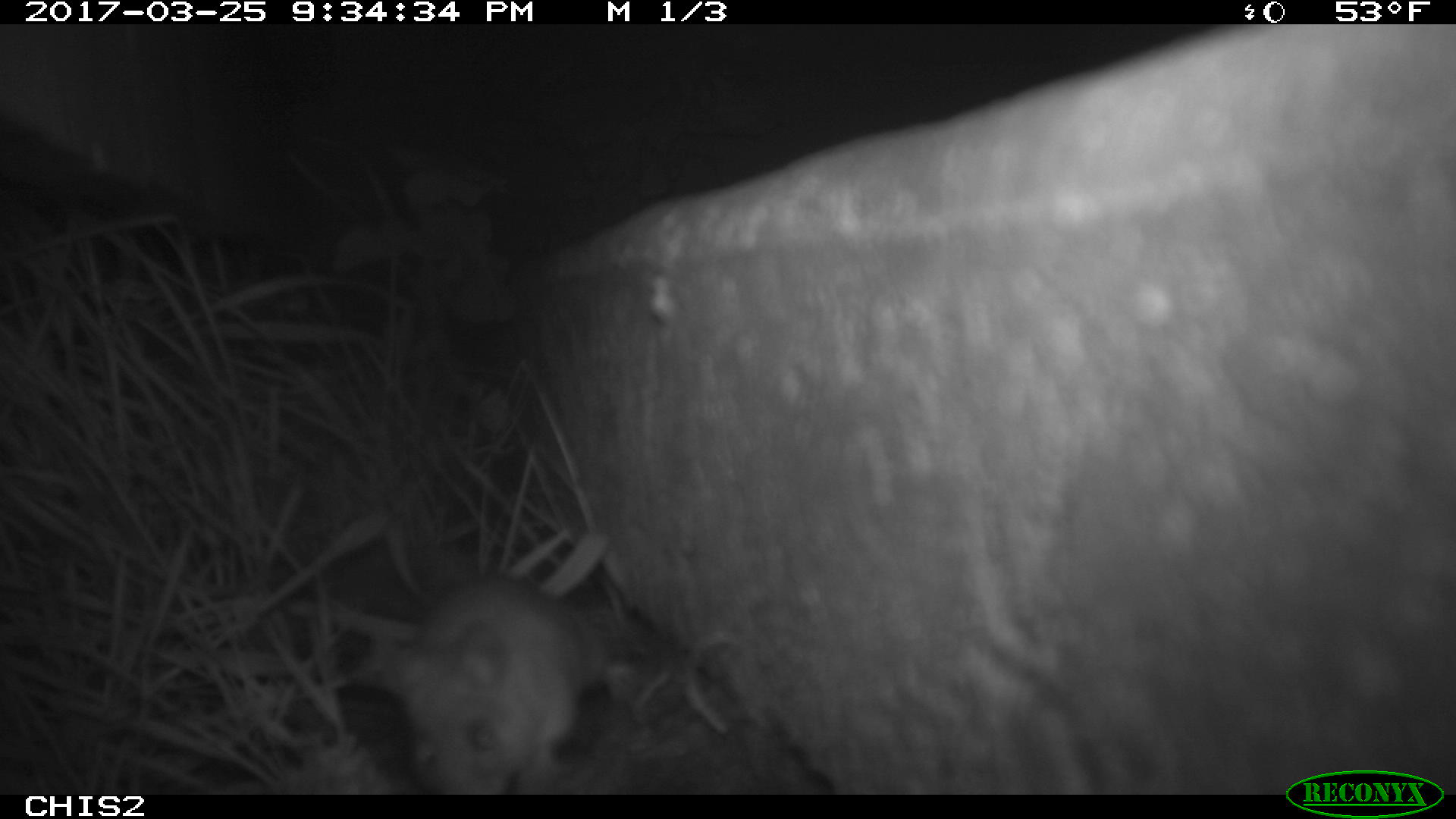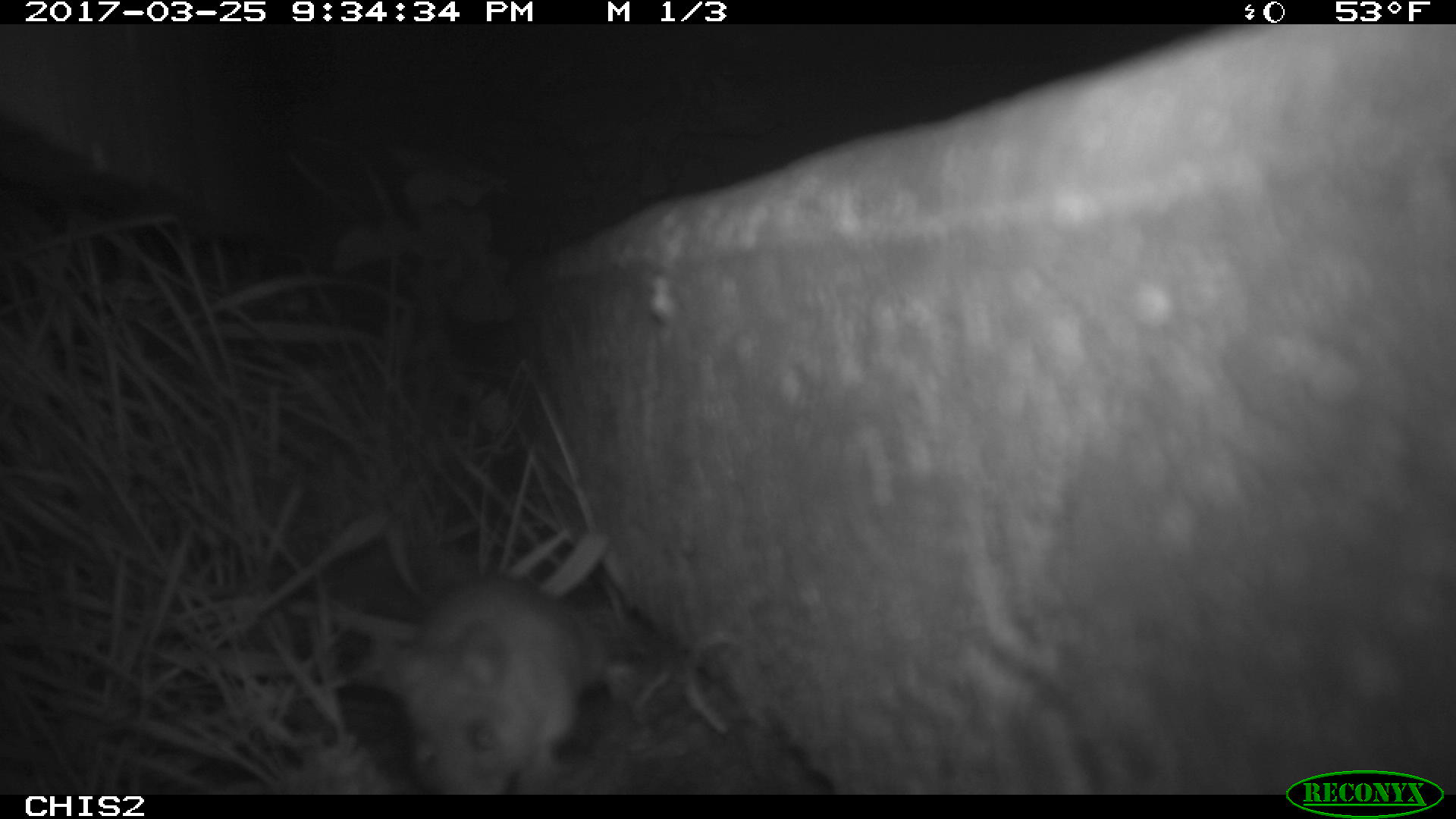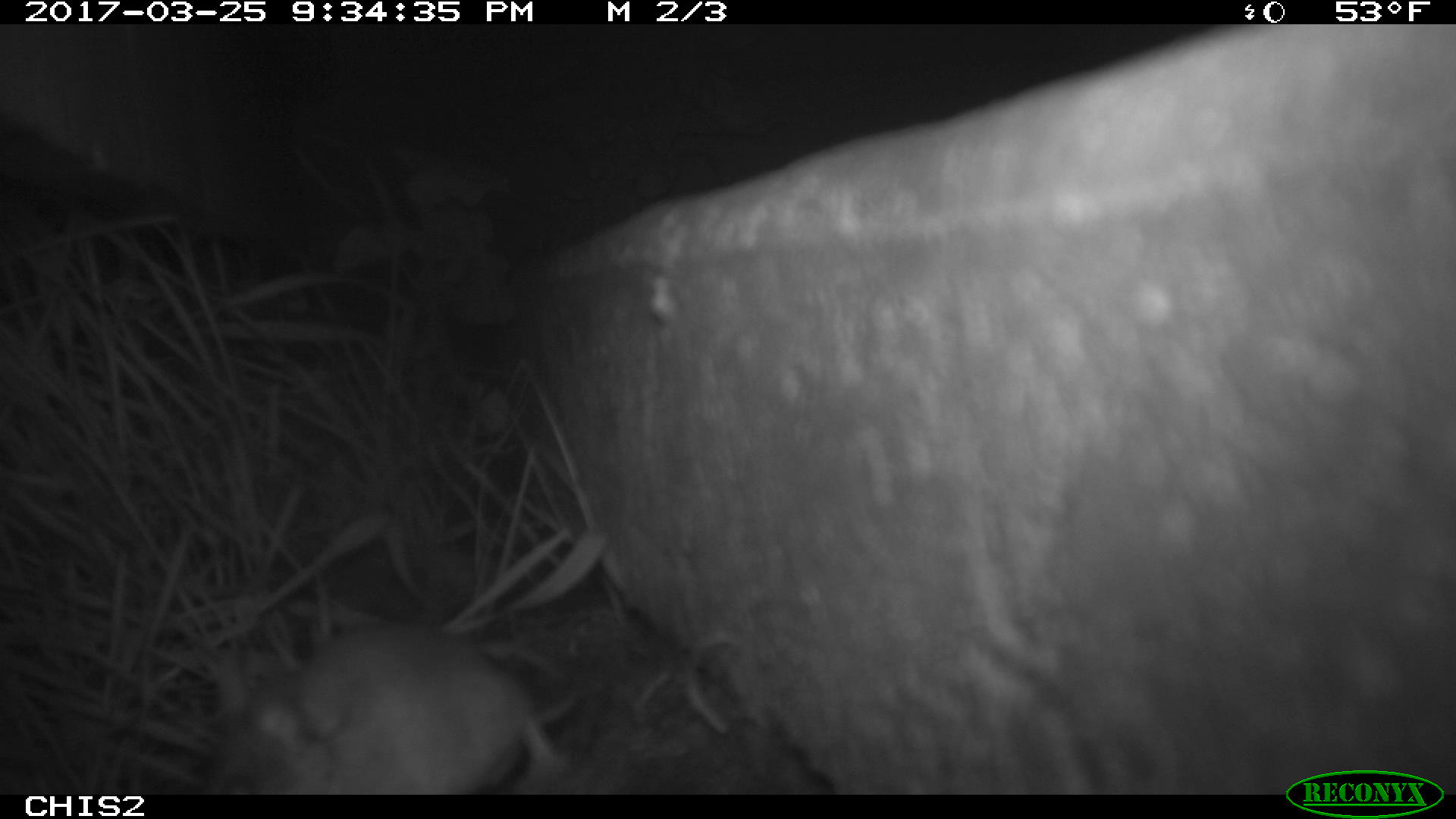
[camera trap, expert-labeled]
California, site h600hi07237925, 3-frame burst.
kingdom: Animalia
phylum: Chordata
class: Mammalia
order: Rodentia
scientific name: Rodentia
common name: rodent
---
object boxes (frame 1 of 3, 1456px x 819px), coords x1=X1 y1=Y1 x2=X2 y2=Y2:
rodent: x1=383 y1=573 x2=610 y2=792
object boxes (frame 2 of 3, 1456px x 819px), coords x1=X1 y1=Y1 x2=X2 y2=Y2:
rodent: x1=383 y1=573 x2=635 y2=795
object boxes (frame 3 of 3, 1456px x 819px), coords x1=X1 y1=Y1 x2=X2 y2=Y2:
rodent: x1=200 y1=622 x2=577 y2=794